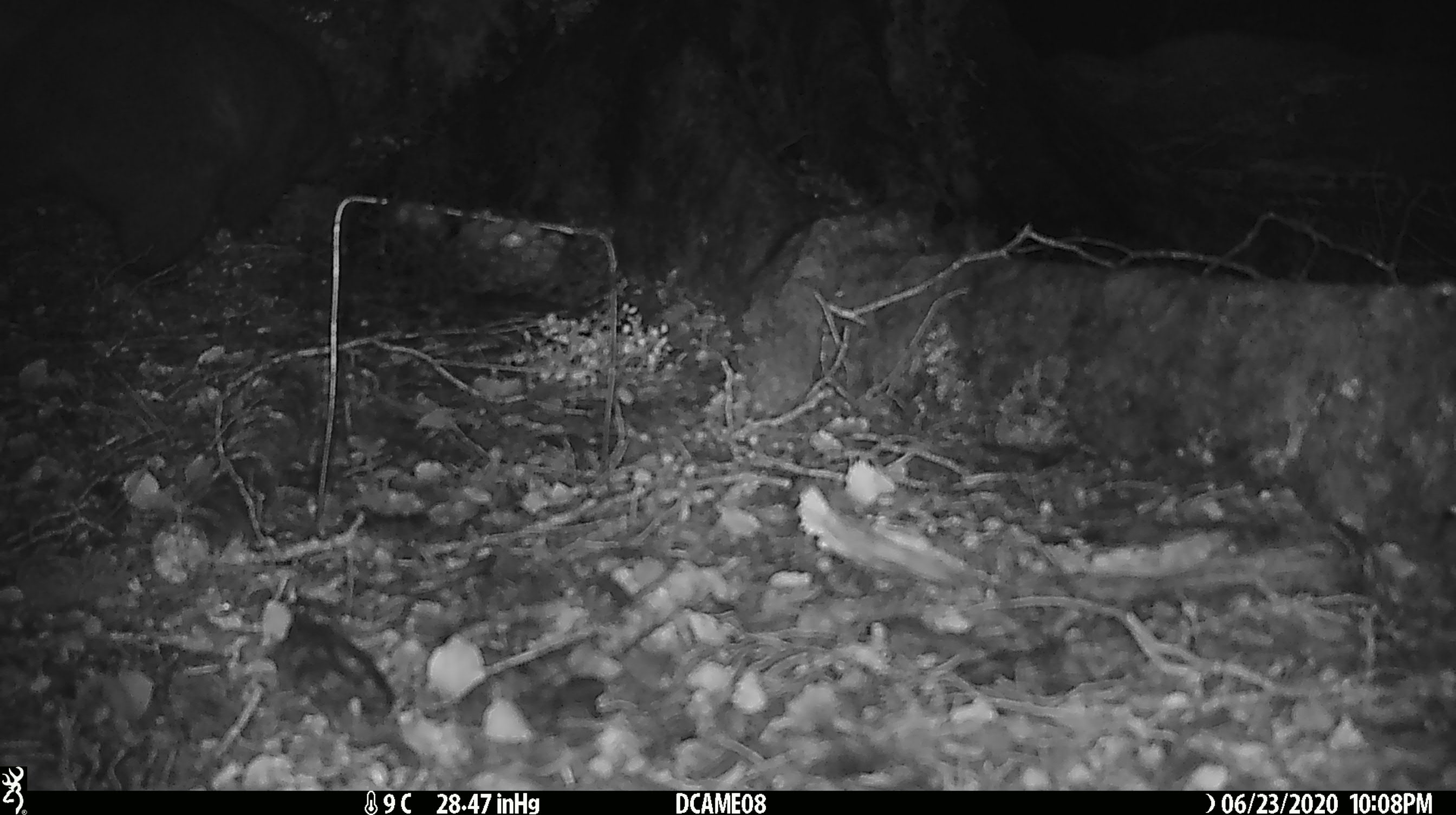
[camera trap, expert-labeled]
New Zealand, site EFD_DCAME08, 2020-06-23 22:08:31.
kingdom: Animalia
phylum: Chordata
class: Mammalia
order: Diprotodontia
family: Phalangeridae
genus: Trichosurus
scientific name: Trichosurus vulpecula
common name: common brushtail possum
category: possum